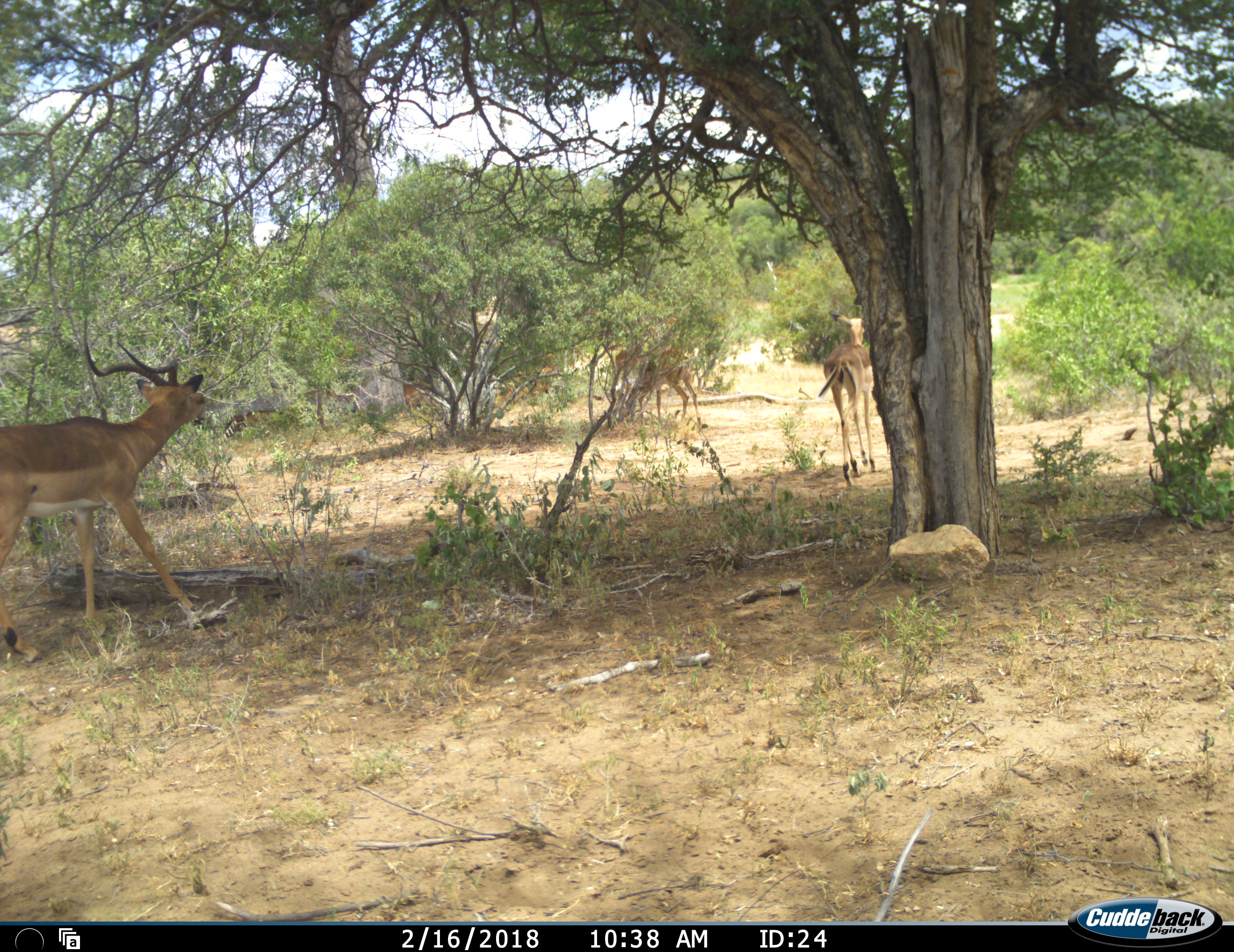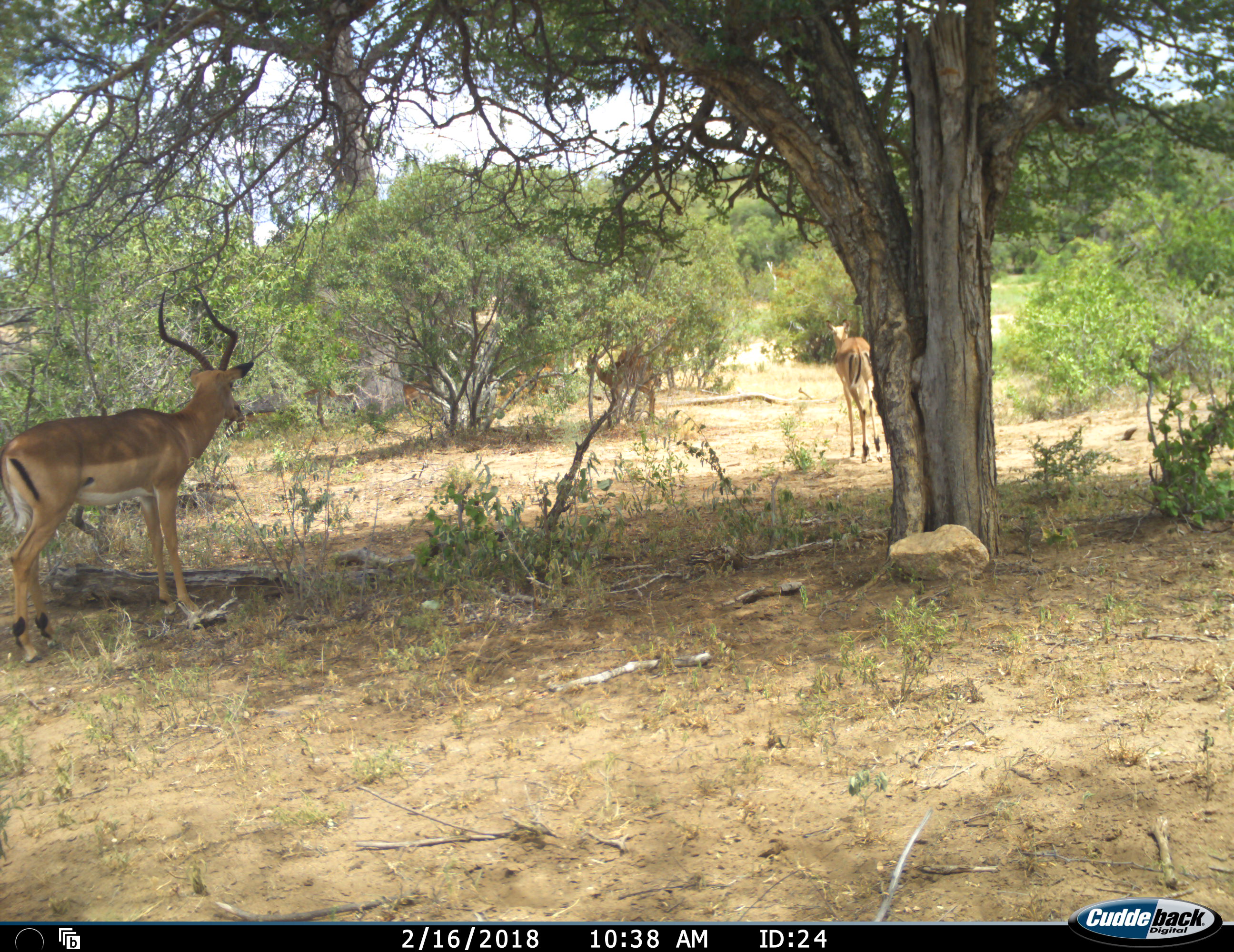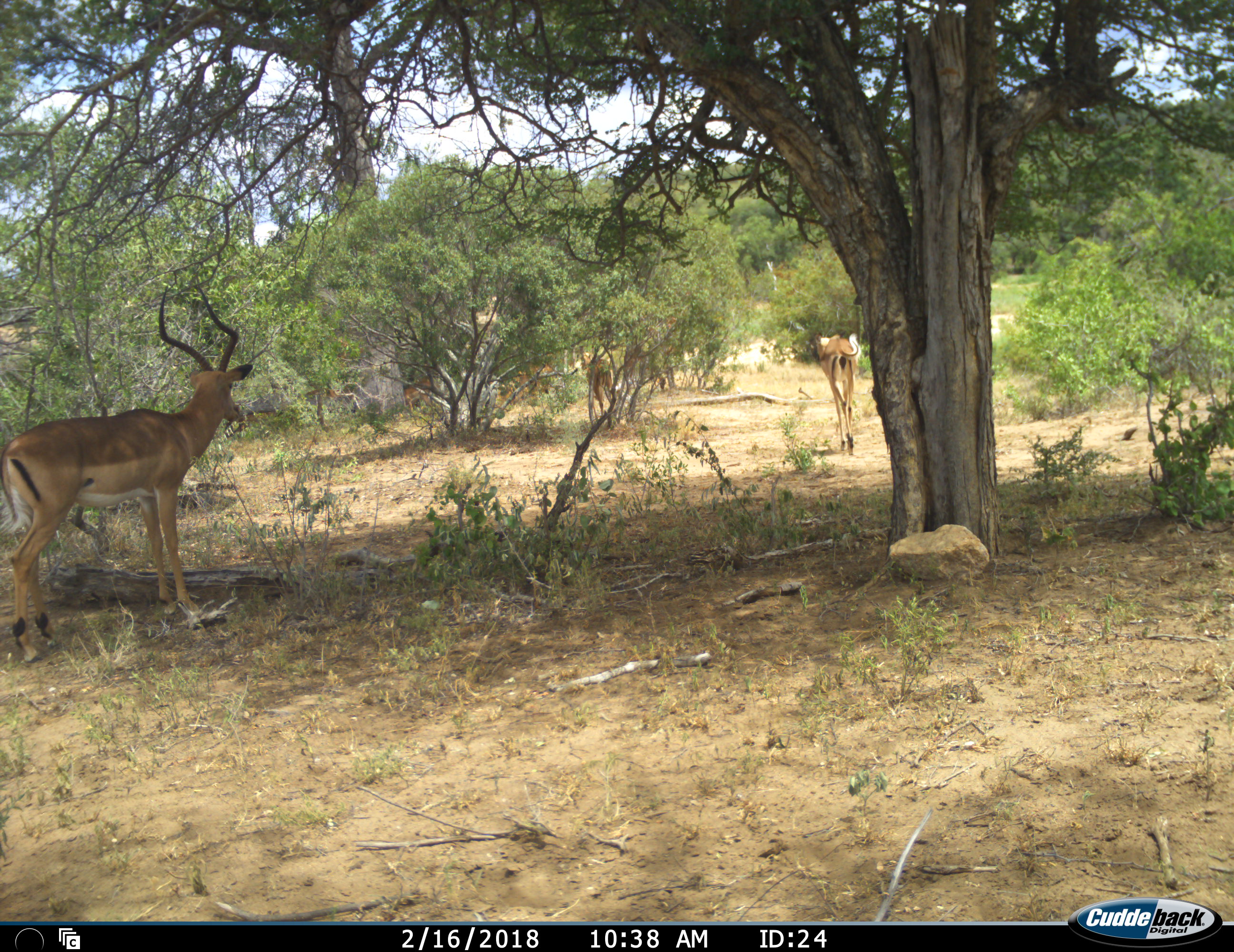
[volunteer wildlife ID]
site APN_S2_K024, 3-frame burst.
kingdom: Animalia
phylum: Chordata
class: Mammalia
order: Artiodactyla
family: Bovidae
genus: Aepyceros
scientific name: Aepyceros melampus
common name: impala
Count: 4.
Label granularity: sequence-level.